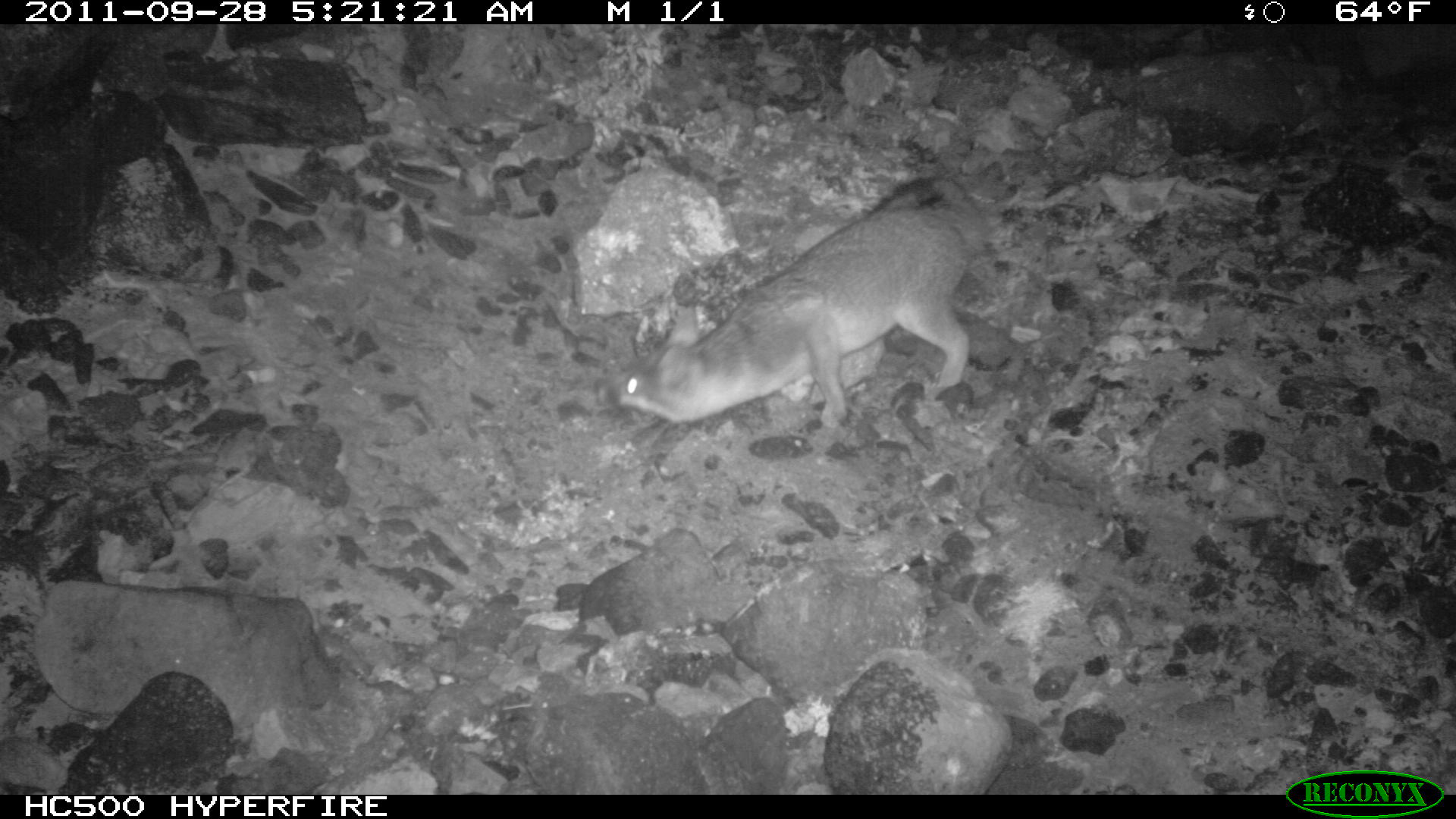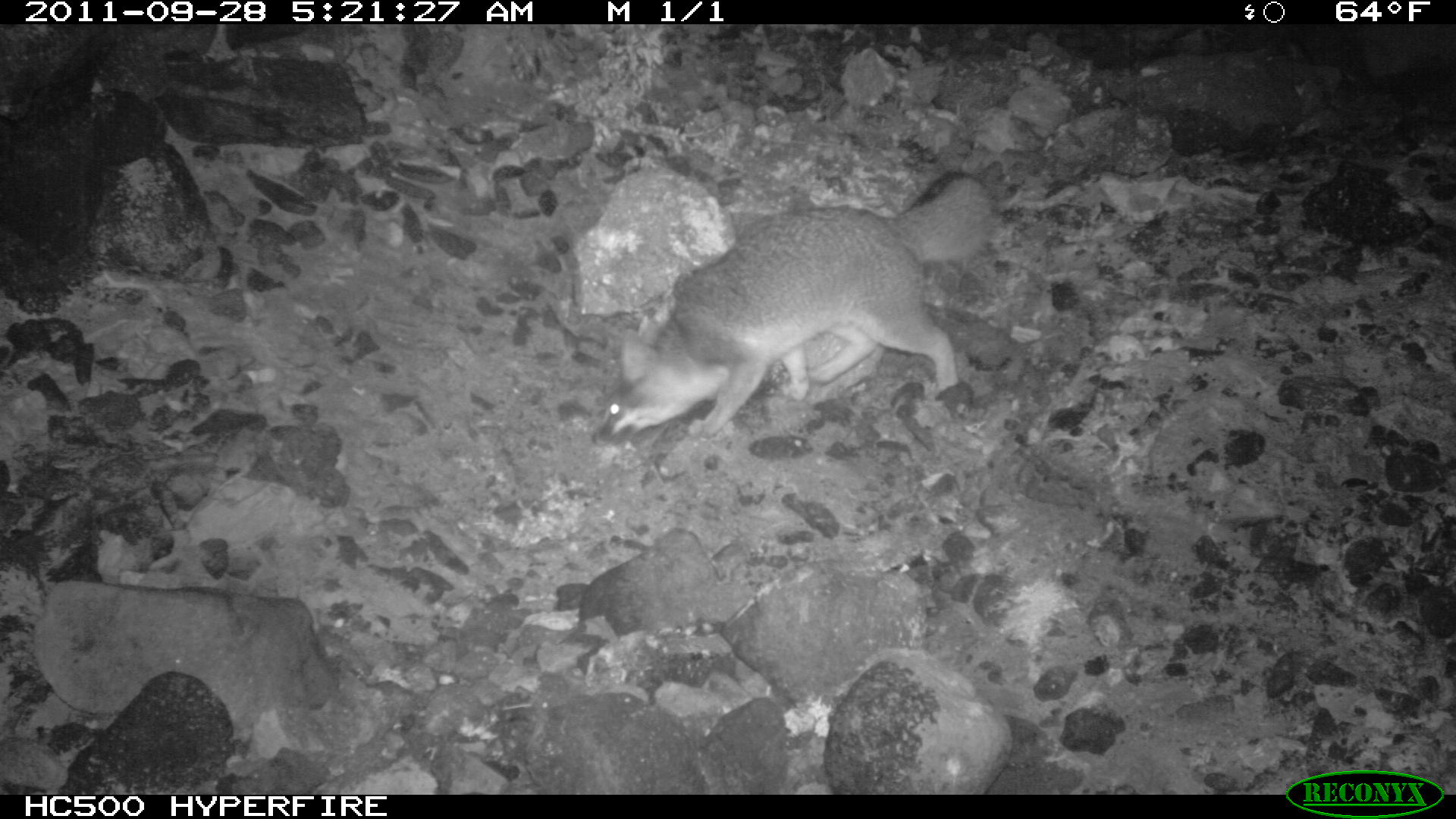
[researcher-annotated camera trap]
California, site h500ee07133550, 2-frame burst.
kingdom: Animalia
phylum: Chordata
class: Mammalia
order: Carnivora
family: Canidae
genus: Urocyon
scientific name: Urocyon littoralis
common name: island fox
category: fox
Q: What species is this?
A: Fox (island fox) (Urocyon littoralis).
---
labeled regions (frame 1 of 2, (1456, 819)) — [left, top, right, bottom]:
fox: [594, 171, 994, 431]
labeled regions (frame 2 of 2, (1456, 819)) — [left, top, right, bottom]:
fox: [590, 171, 993, 446]